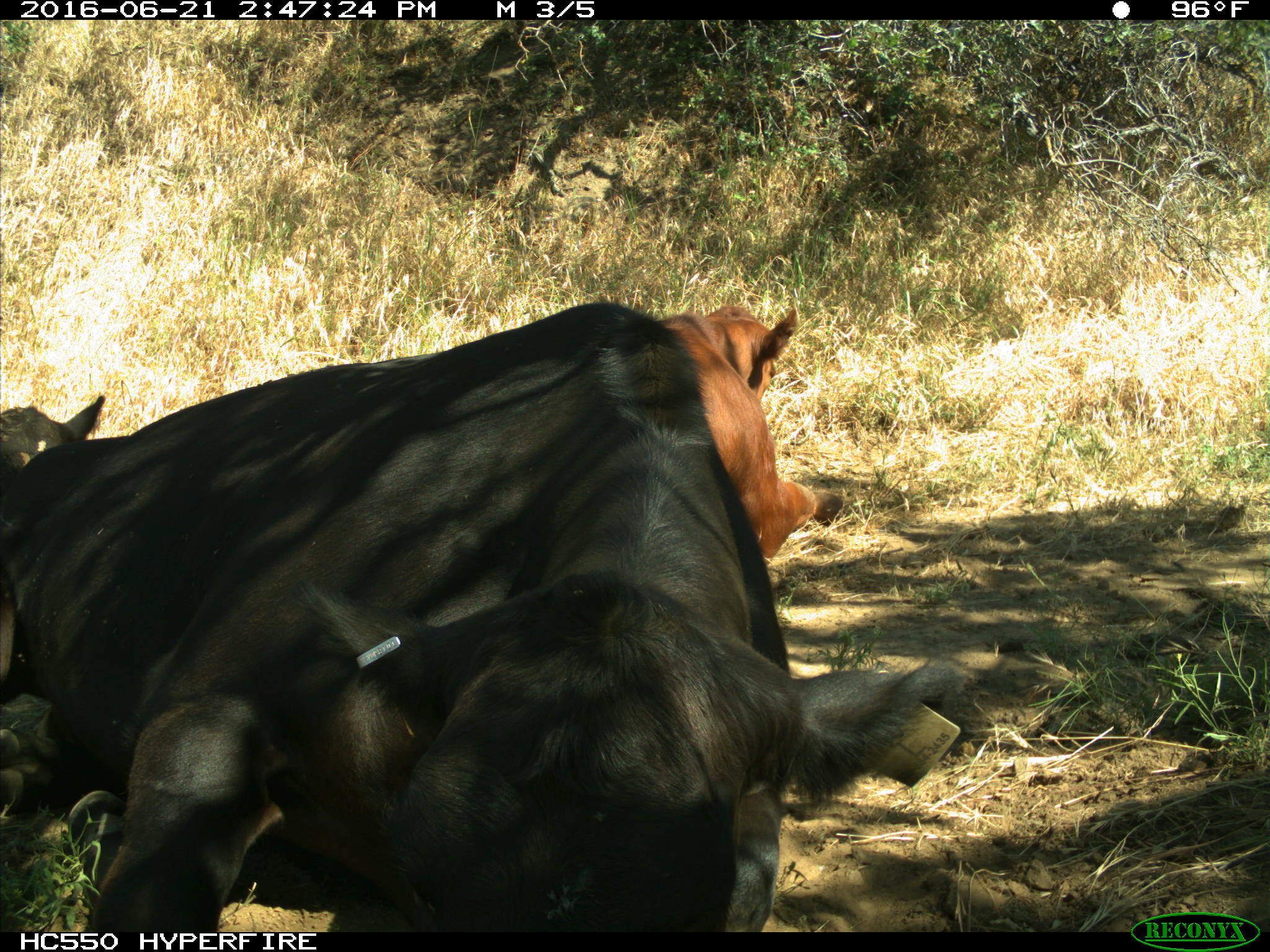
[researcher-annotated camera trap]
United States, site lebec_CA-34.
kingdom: Animalia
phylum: Chordata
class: Mammalia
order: Artiodactyla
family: Bovidae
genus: Bos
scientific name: Bos taurus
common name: domestic cow